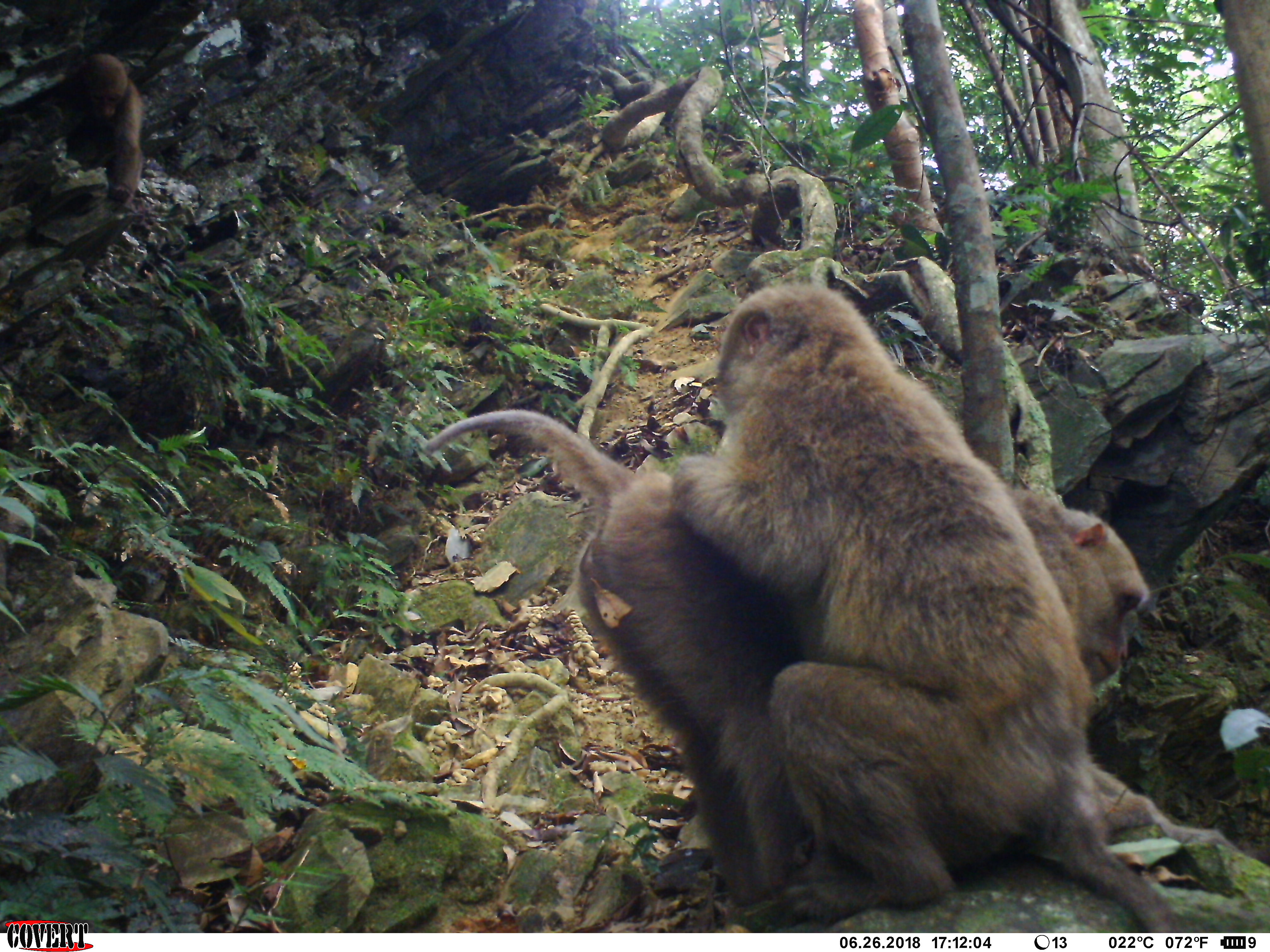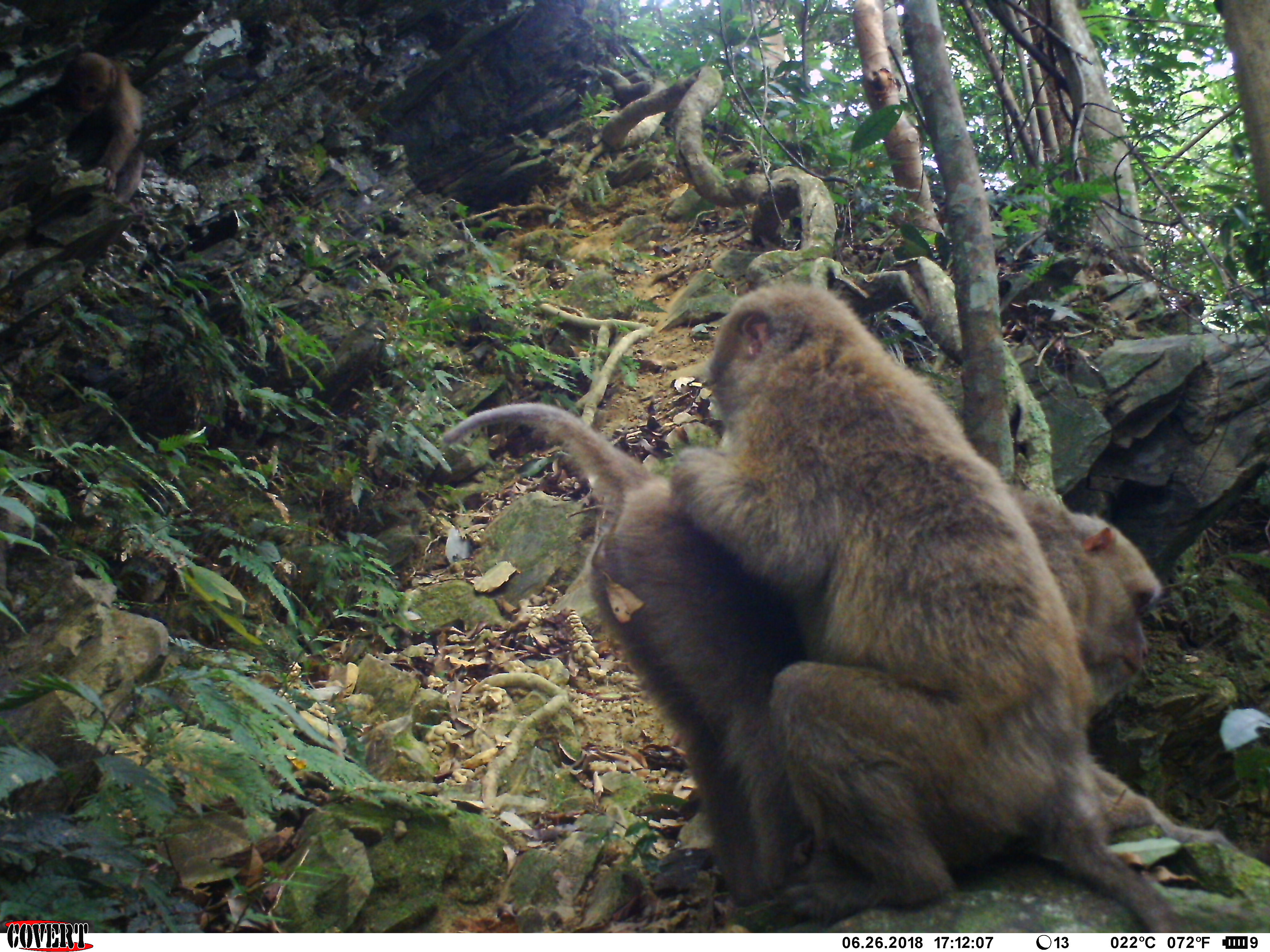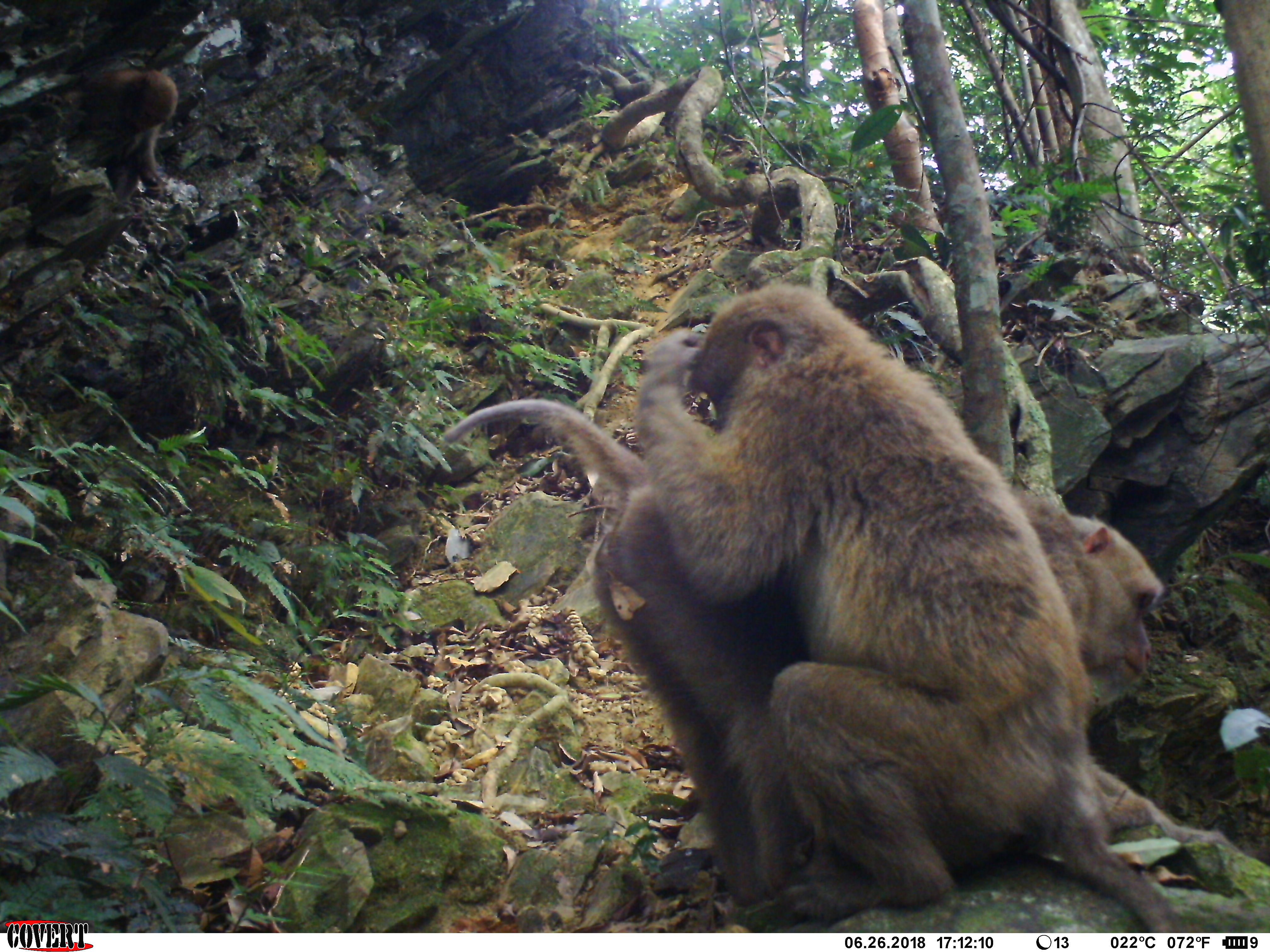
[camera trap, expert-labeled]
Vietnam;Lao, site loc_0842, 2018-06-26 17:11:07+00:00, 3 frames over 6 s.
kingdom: Animalia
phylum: Chordata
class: Mammalia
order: Primates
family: Cercopithecidae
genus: Macaca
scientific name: Macaca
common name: macaques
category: assam or rhesus macaque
Assam or rhesus macaque (macaques) (Macaca). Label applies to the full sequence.